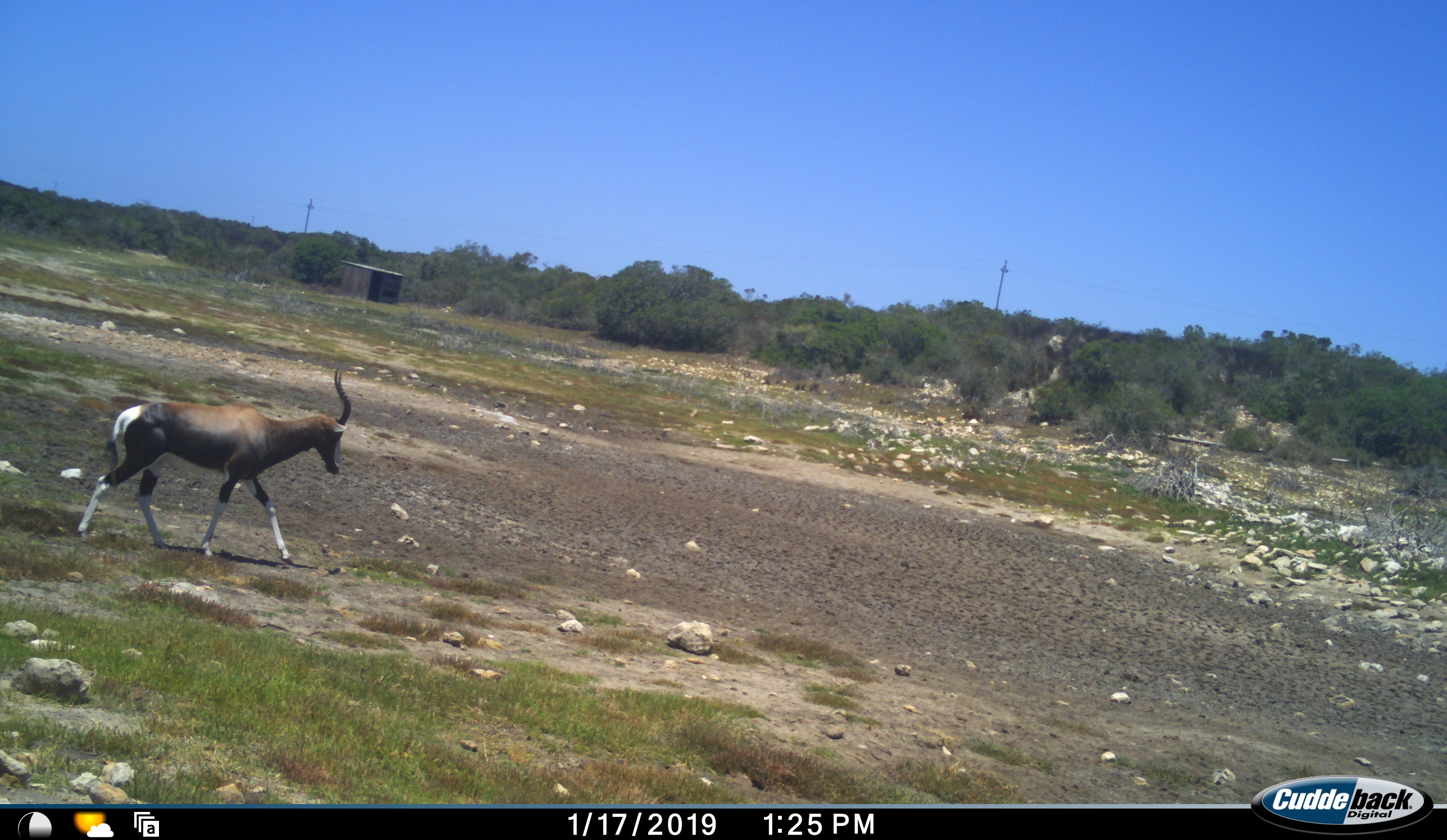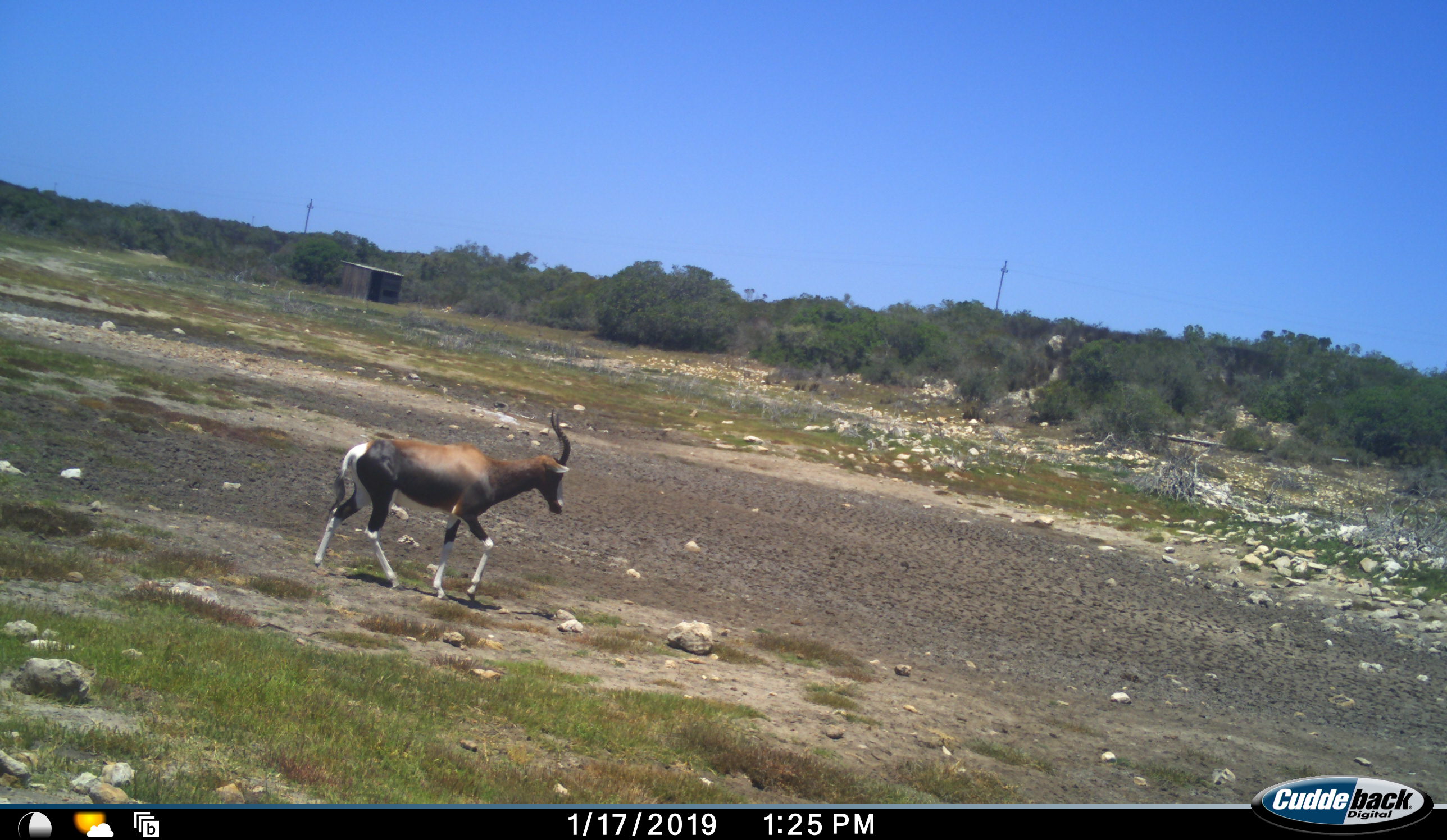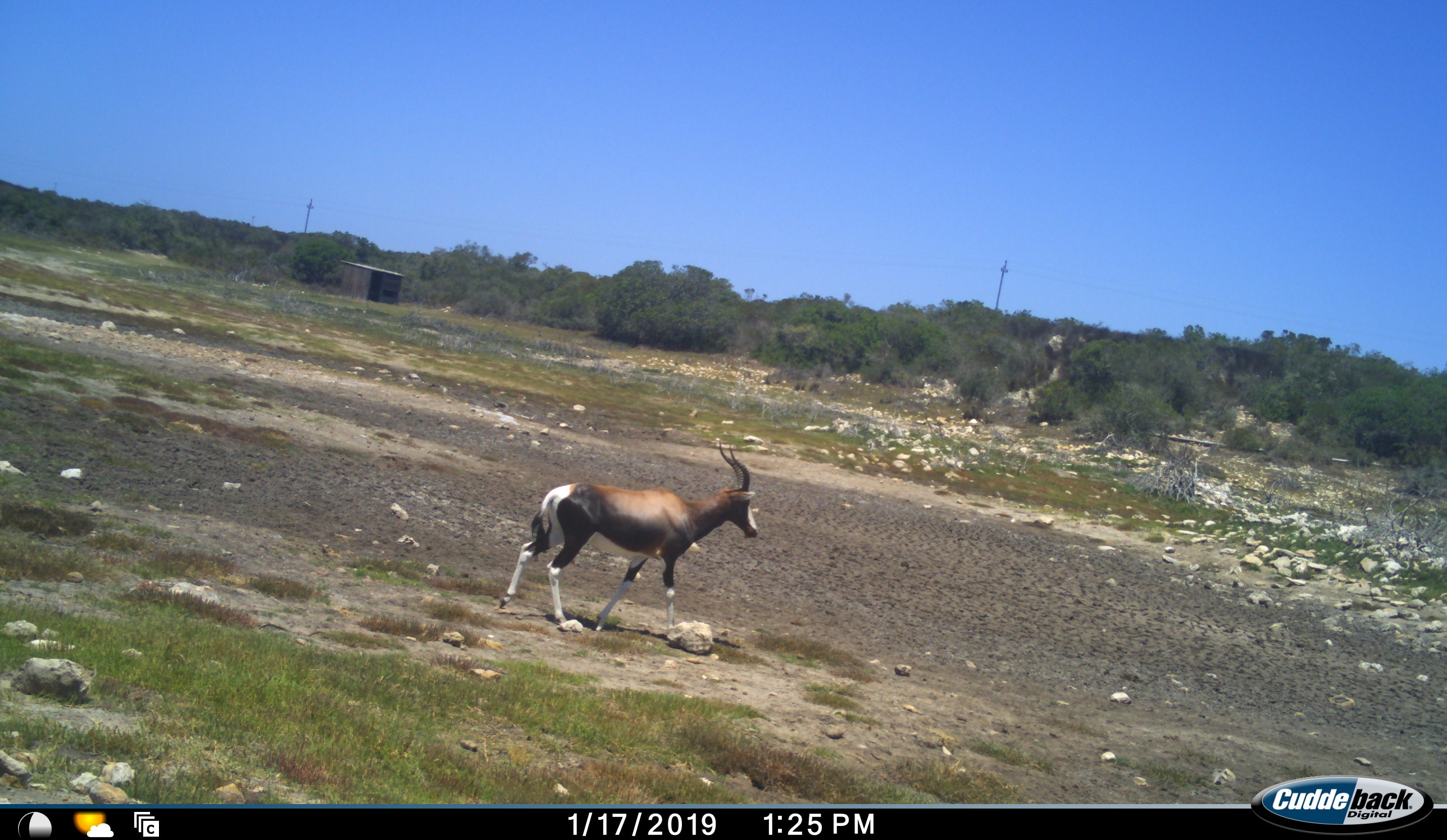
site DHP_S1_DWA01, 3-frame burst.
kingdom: Animalia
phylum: Chordata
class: Mammalia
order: Artiodactyla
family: Bovidae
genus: Damaliscus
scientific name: Damaliscus pygargus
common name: bontebok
Bontebok (Damaliscus pygargus), count 1. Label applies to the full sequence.